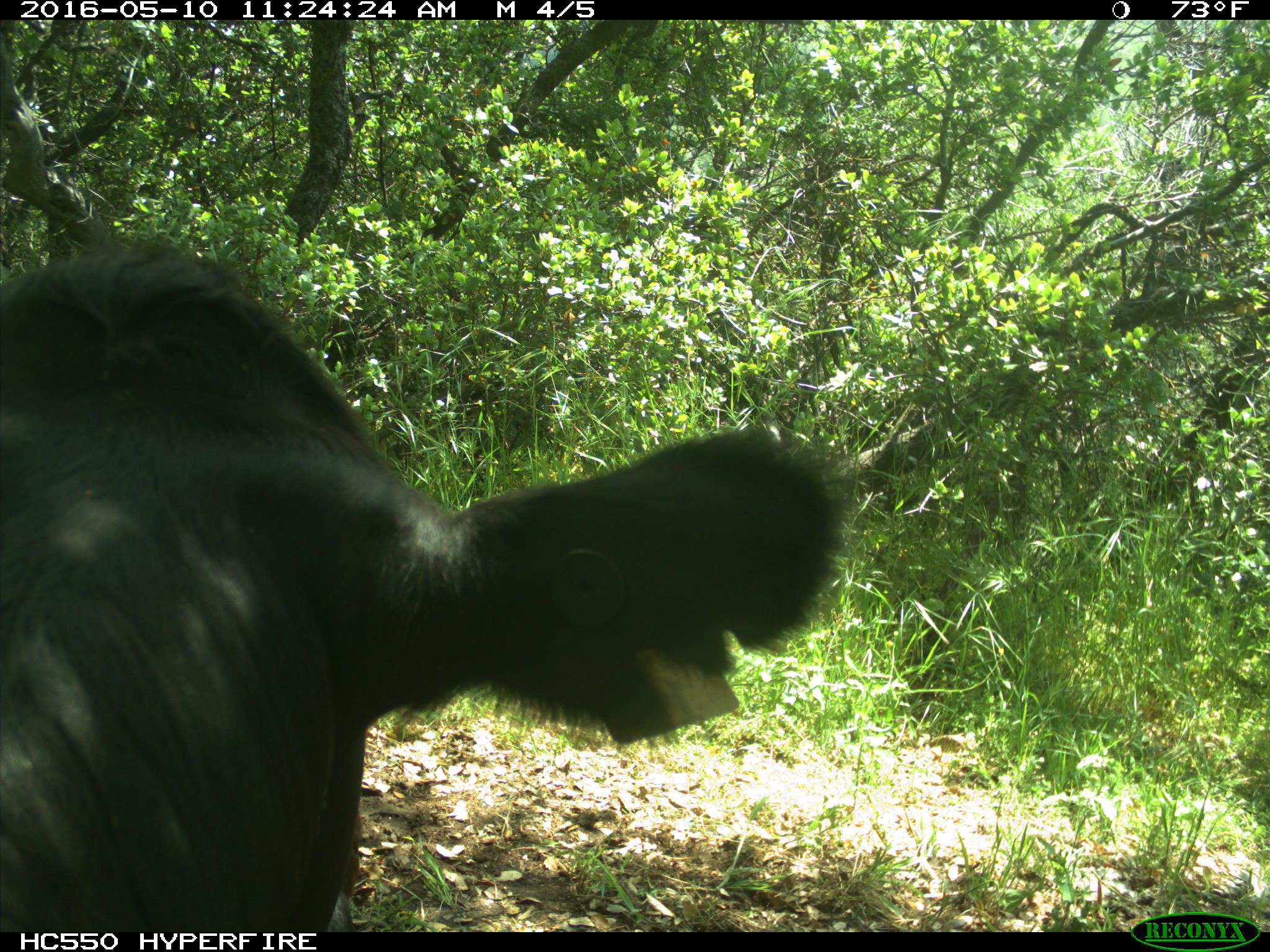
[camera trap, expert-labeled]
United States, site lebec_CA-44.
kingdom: Animalia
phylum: Chordata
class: Mammalia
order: Artiodactyla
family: Bovidae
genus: Bos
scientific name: Bos taurus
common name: domestic cow